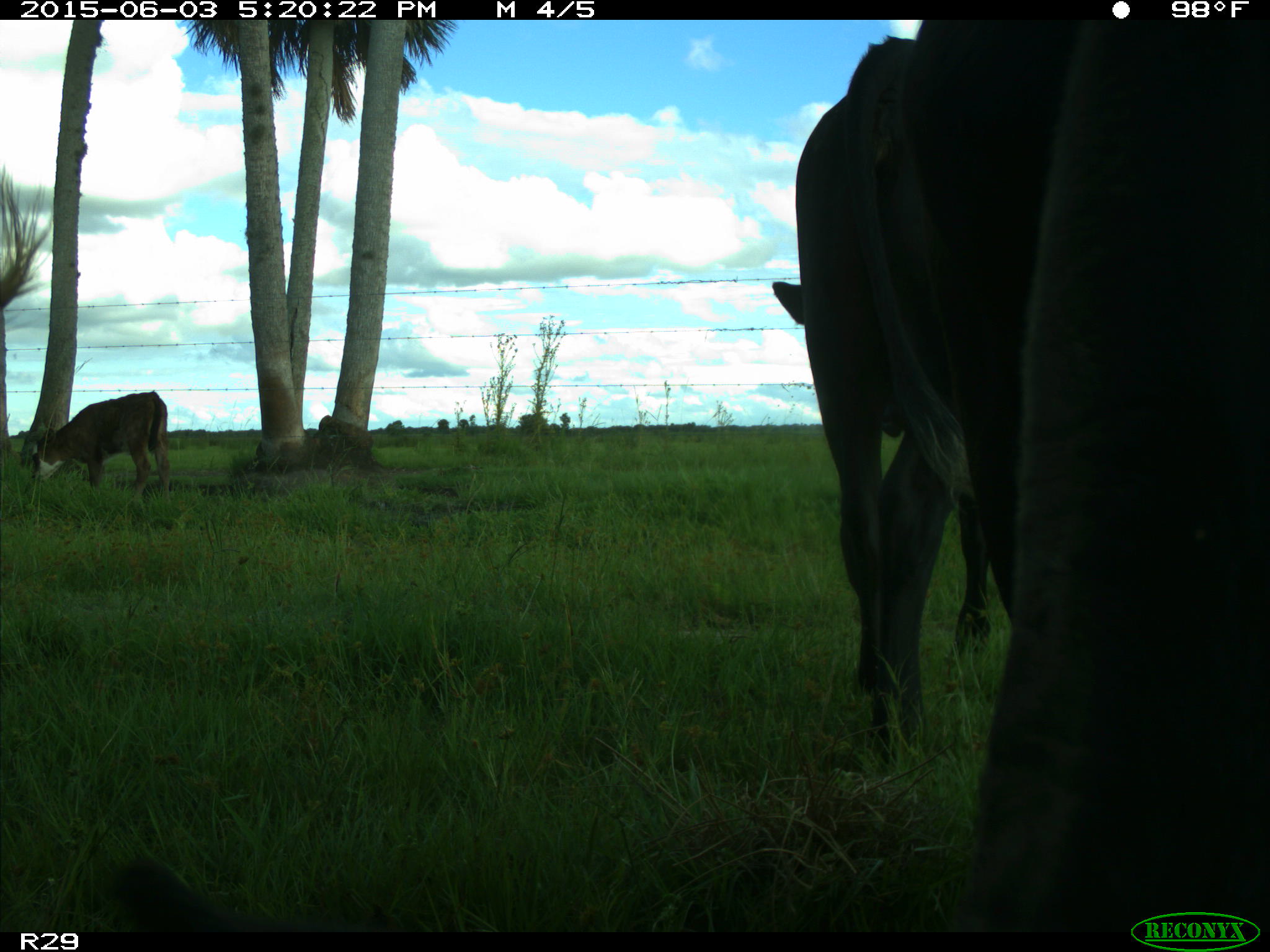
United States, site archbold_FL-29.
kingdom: Animalia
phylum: Chordata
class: Mammalia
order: Artiodactyla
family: Bovidae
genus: Bos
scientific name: Bos taurus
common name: domestic cow